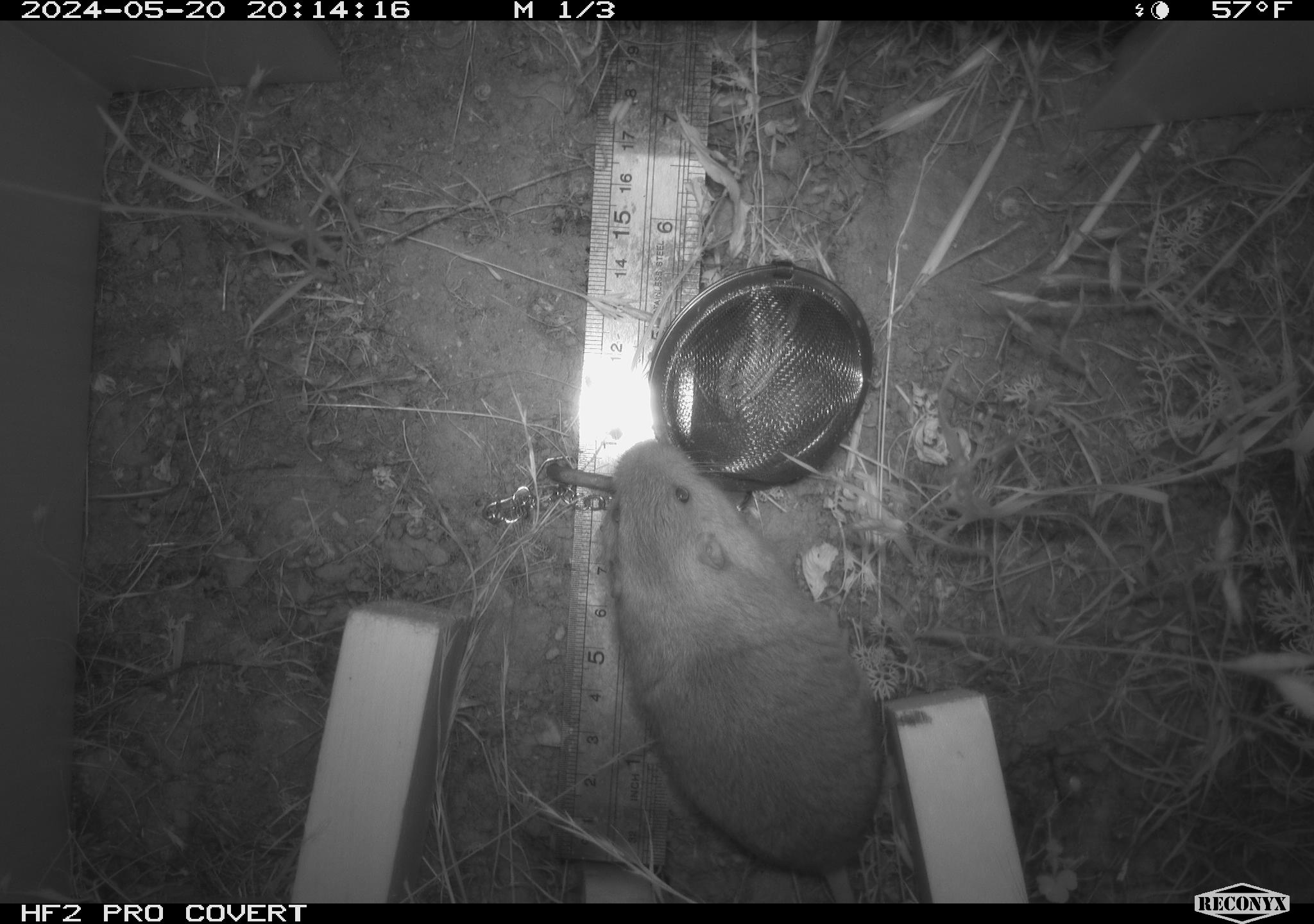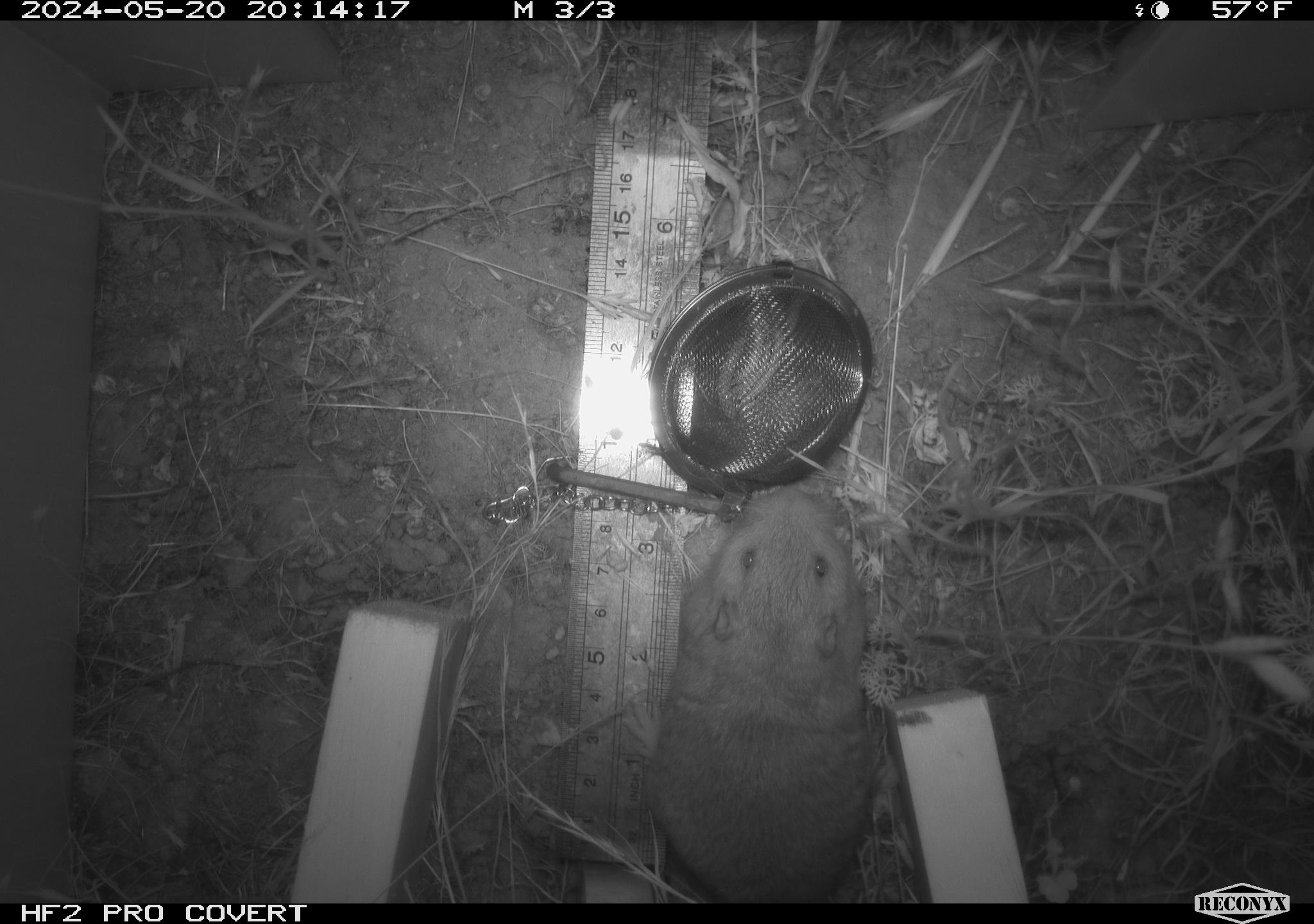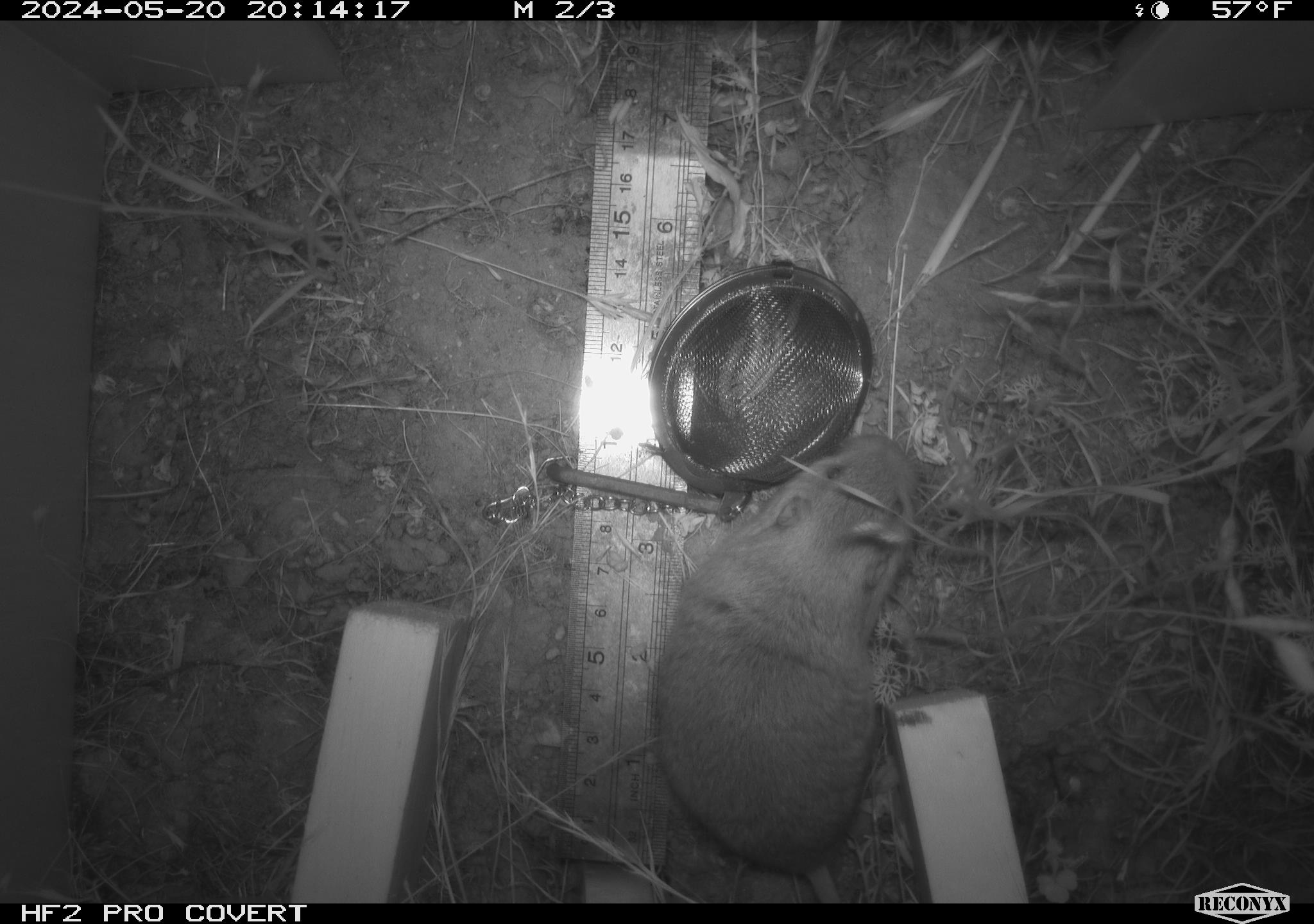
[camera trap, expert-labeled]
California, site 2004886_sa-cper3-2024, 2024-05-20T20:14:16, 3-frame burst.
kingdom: Animalia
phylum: Chordata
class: Mammalia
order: Rodentia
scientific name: Rodentia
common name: rodent